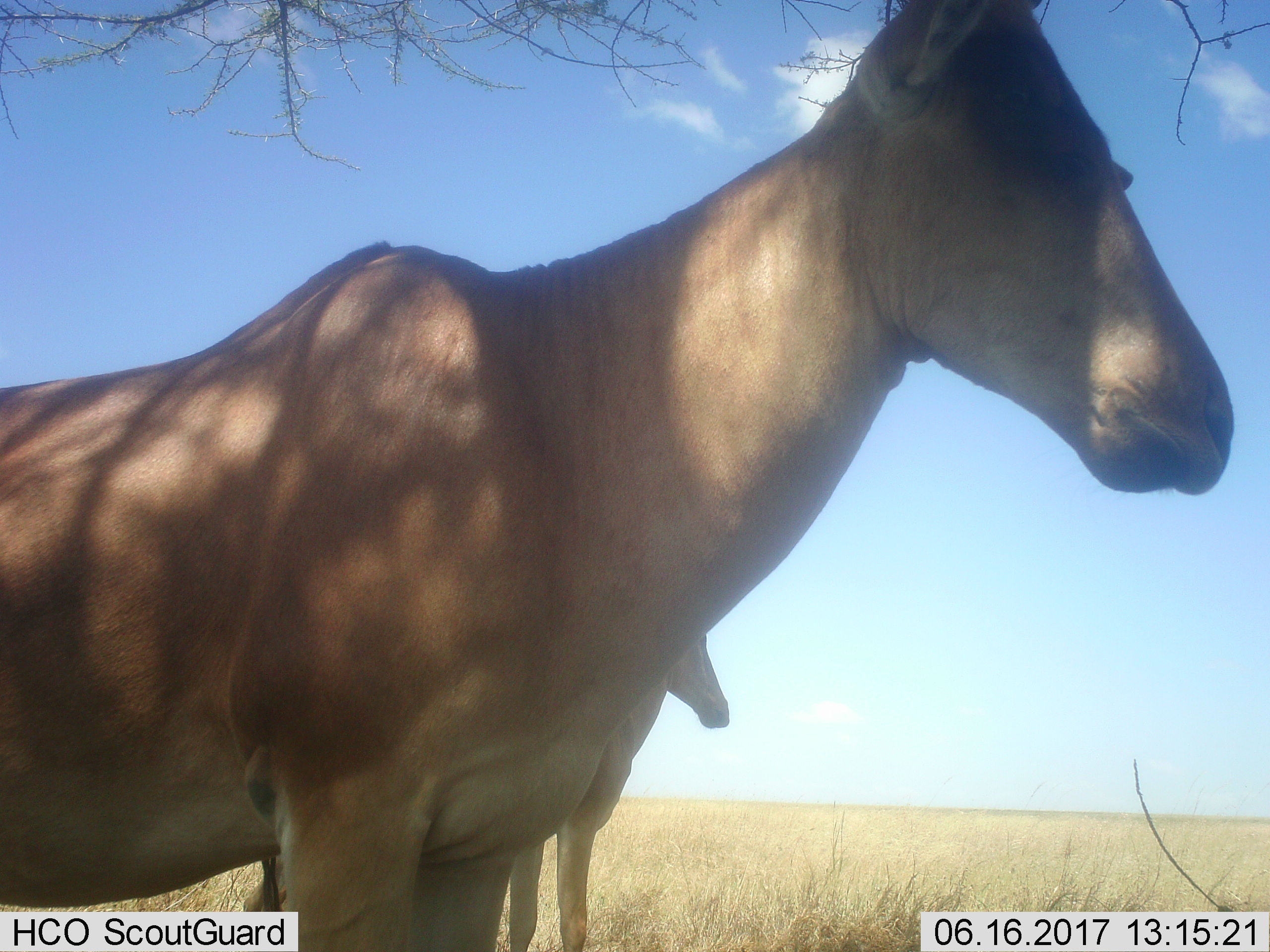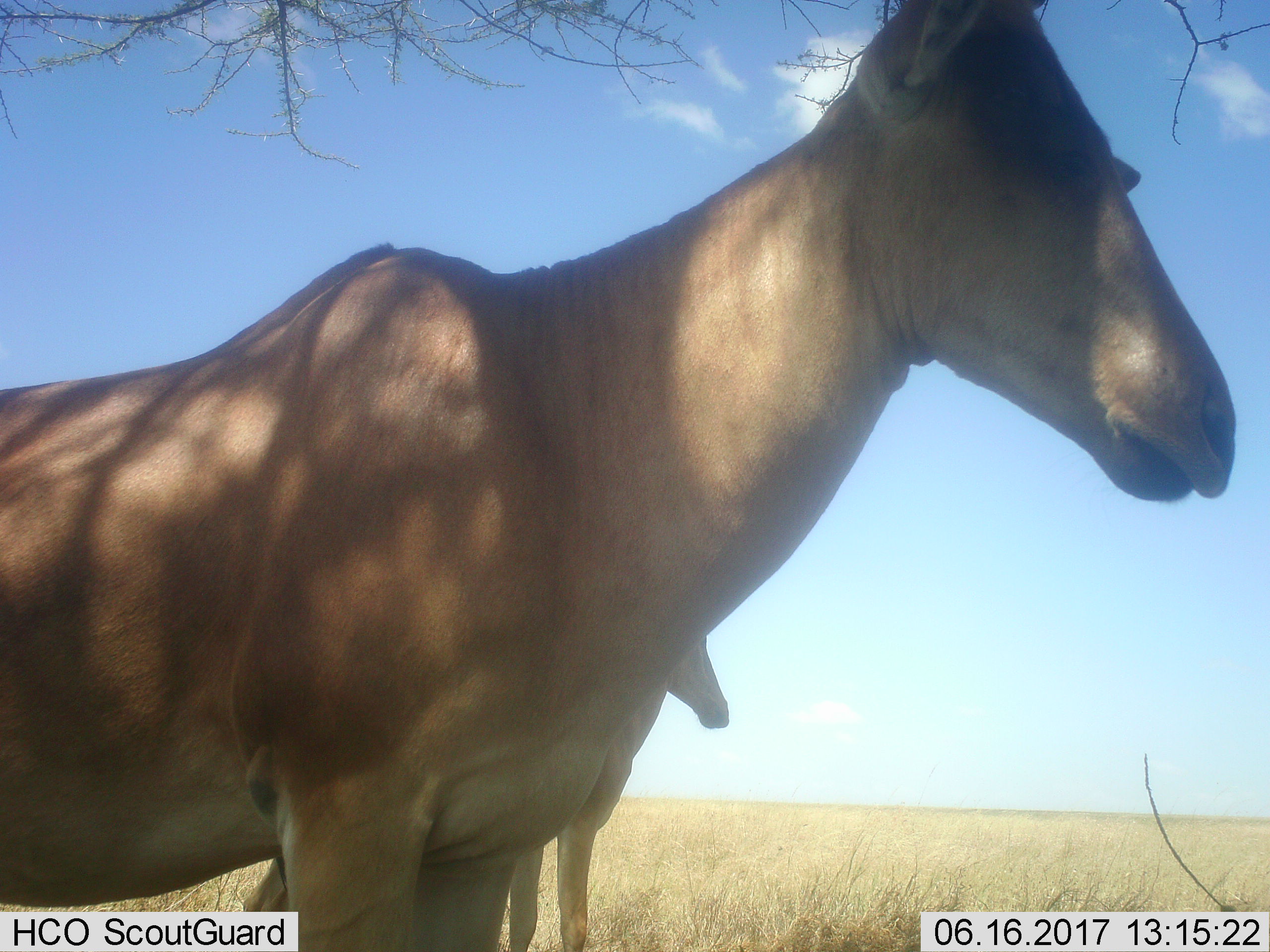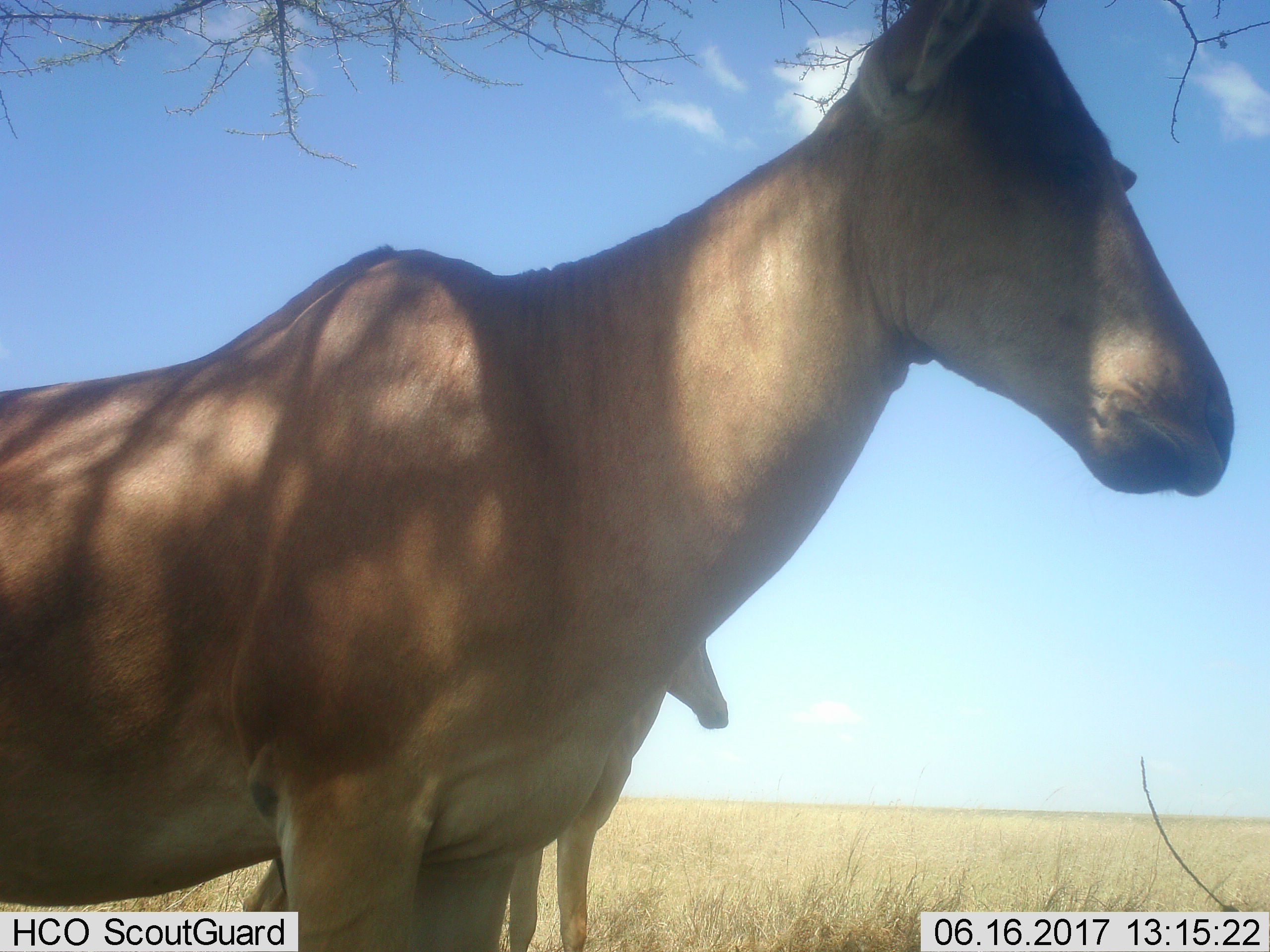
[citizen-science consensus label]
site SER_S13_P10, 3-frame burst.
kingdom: Animalia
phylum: Chordata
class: Mammalia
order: Artiodactyla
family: Bovidae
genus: Alcelaphus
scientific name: Alcelaphus buselaphus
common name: hartebeest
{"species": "hartebeest (Alcelaphus buselaphus)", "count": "2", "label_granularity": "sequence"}